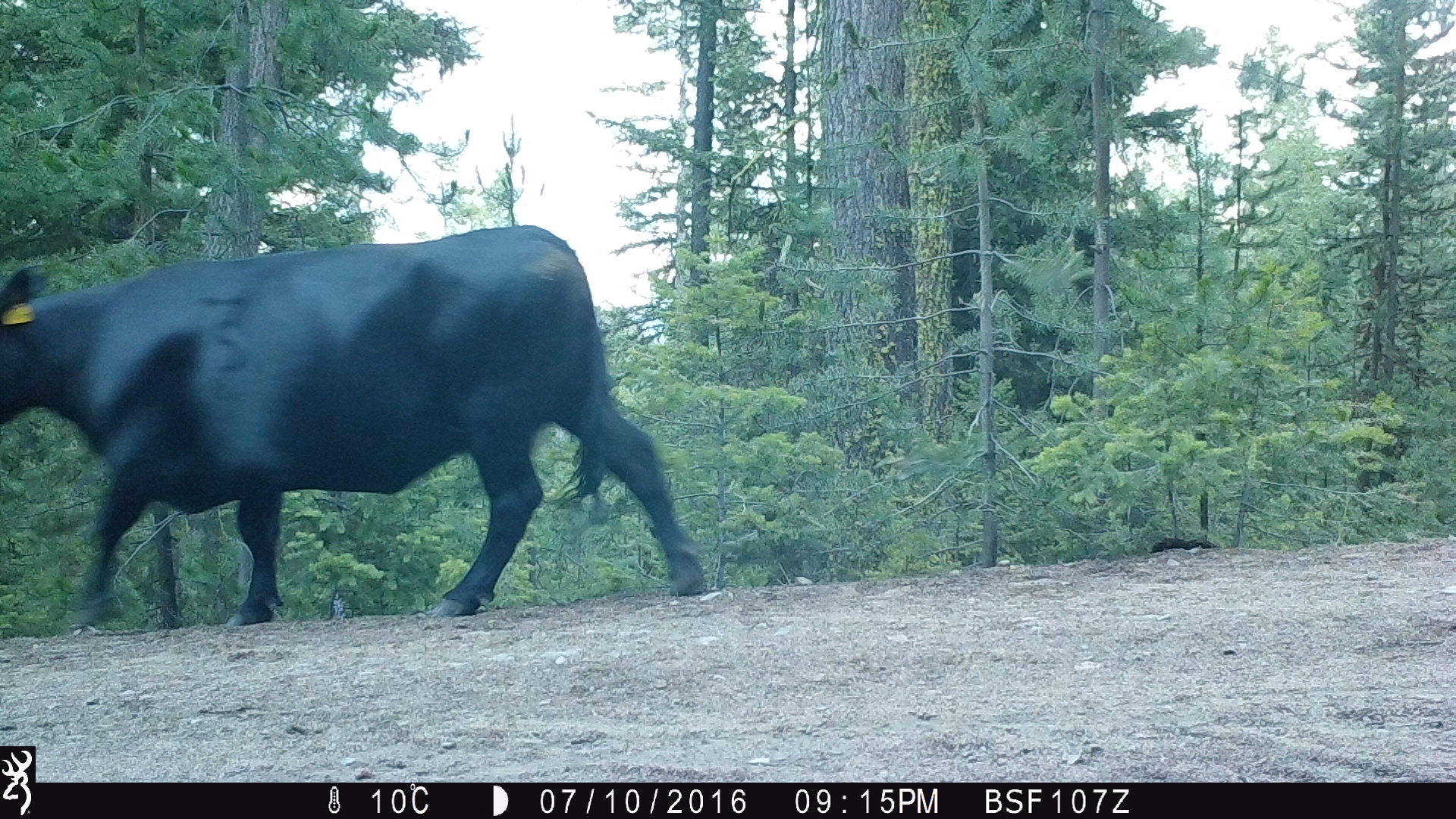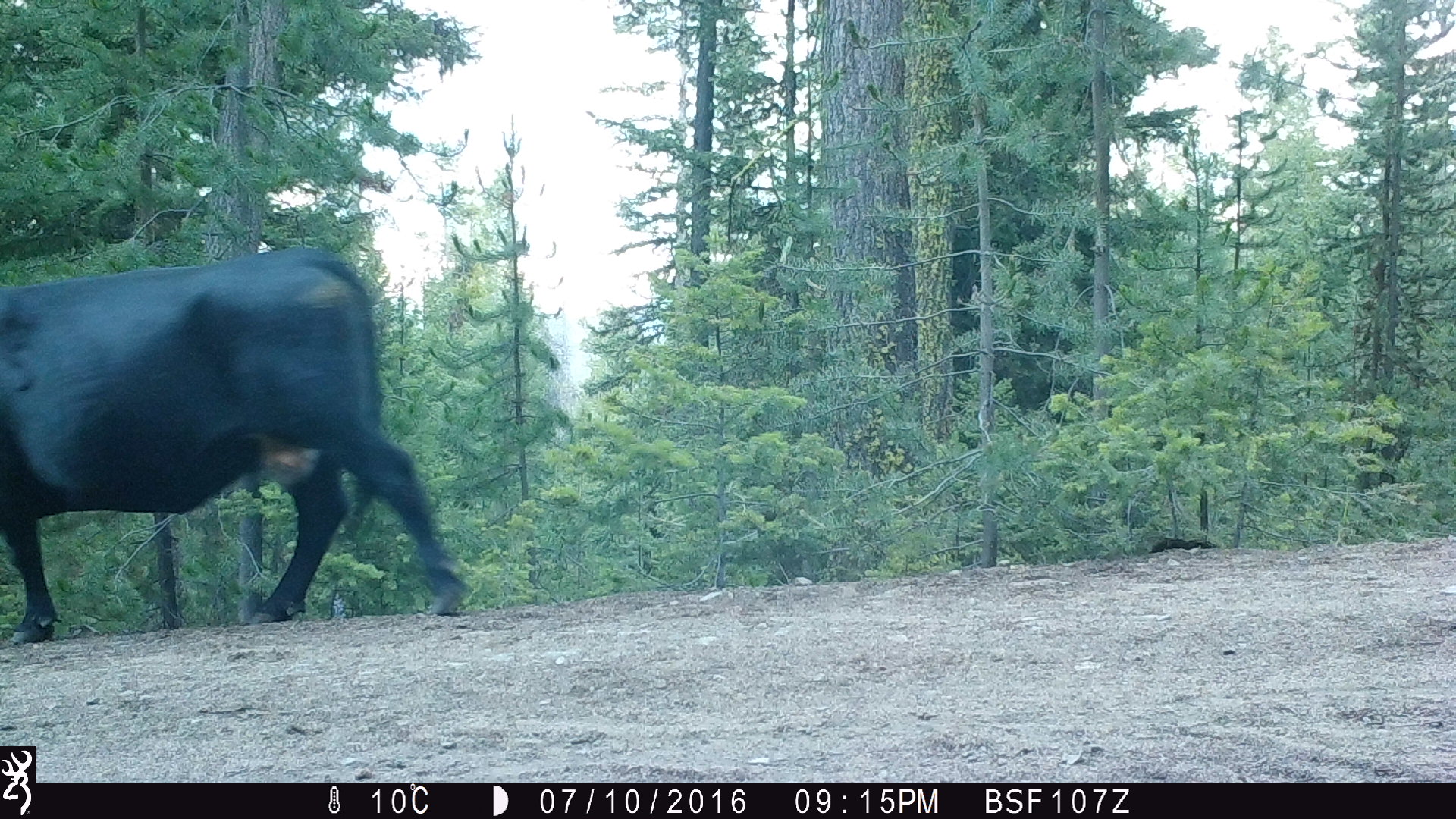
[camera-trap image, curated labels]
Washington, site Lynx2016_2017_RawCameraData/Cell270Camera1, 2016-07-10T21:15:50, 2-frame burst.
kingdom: Animalia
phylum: Chordata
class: Mammalia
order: Artiodactyla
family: Bovidae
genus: Bos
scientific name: Bos taurus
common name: domestic cattle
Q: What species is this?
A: Domestic cattle (Bos taurus).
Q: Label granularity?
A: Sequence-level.